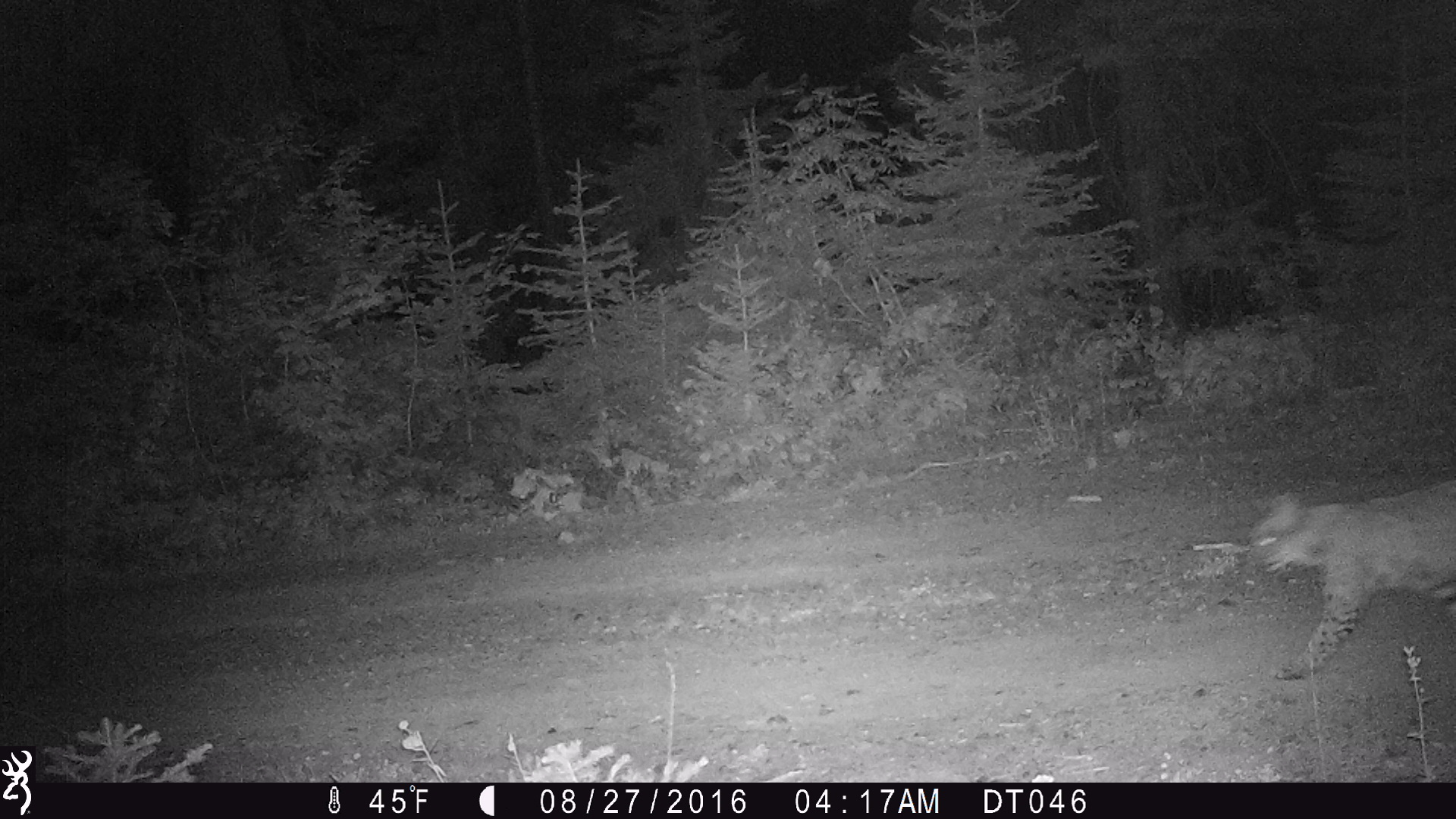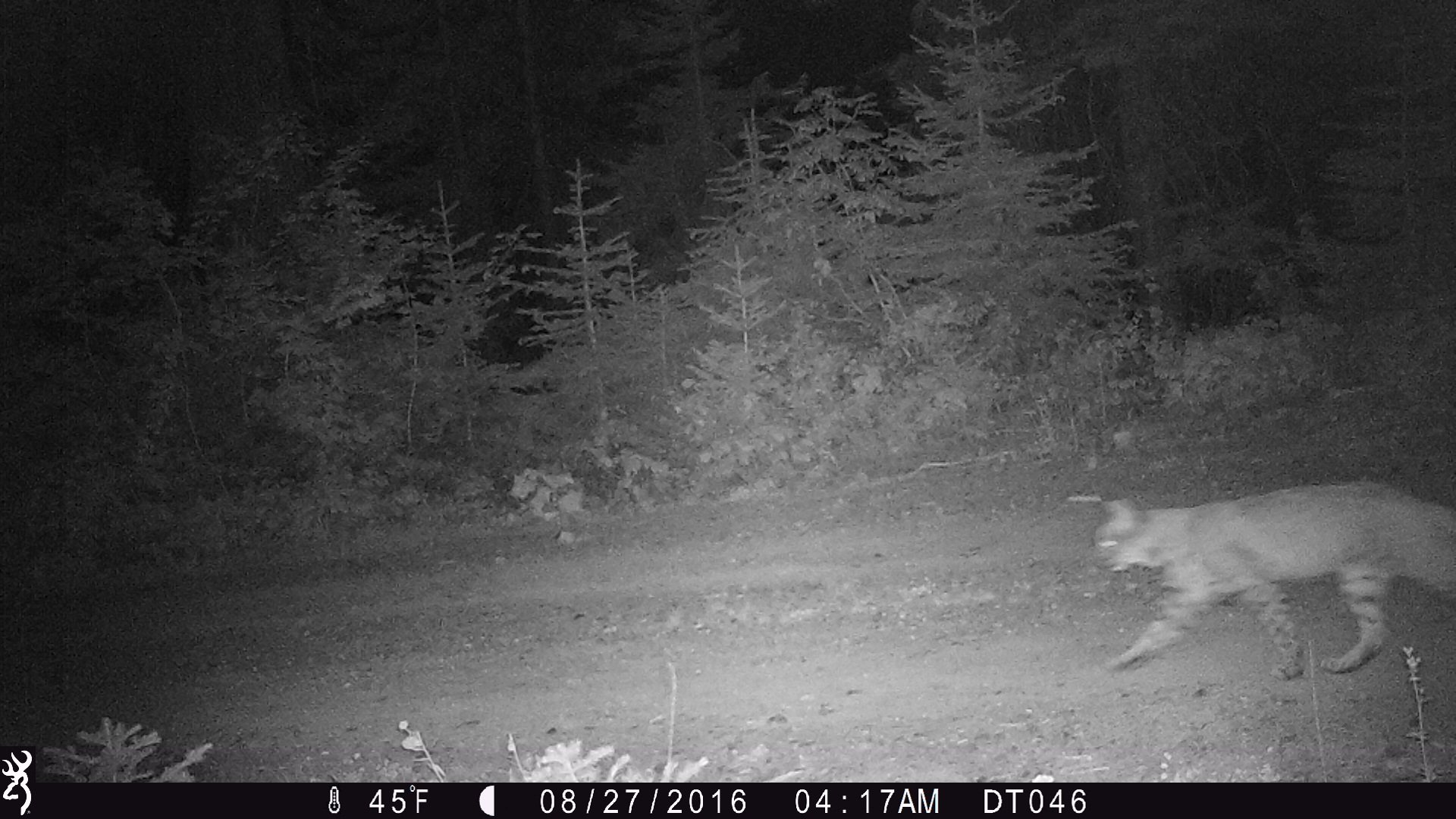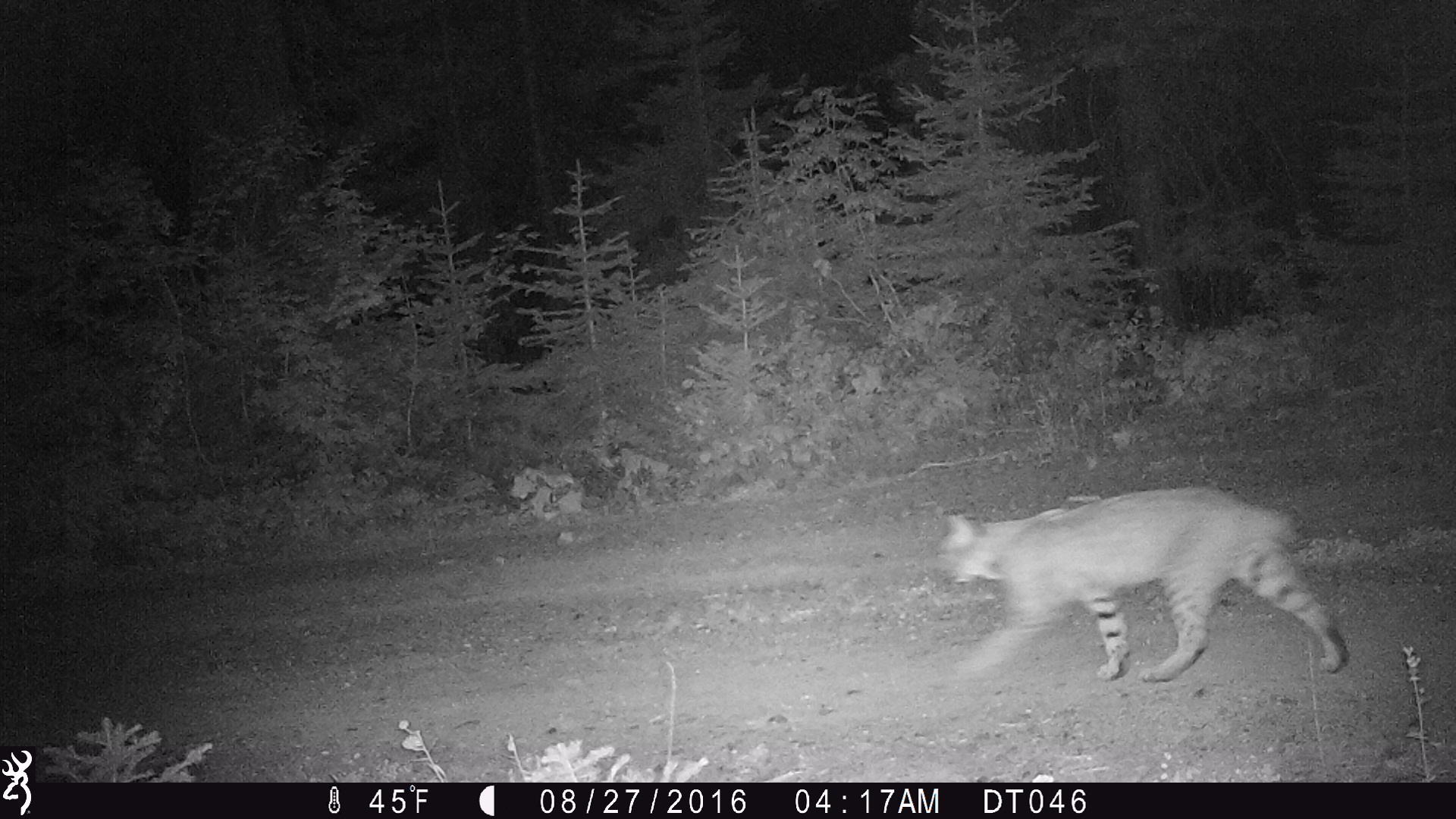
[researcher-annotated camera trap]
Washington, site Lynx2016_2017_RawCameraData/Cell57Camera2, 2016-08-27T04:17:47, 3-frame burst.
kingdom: Animalia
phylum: Chordata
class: Mammalia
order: Carnivora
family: Felidae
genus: Lynx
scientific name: Lynx rufus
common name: bobcat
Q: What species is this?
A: Lynx rufus (bobcat).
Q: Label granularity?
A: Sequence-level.